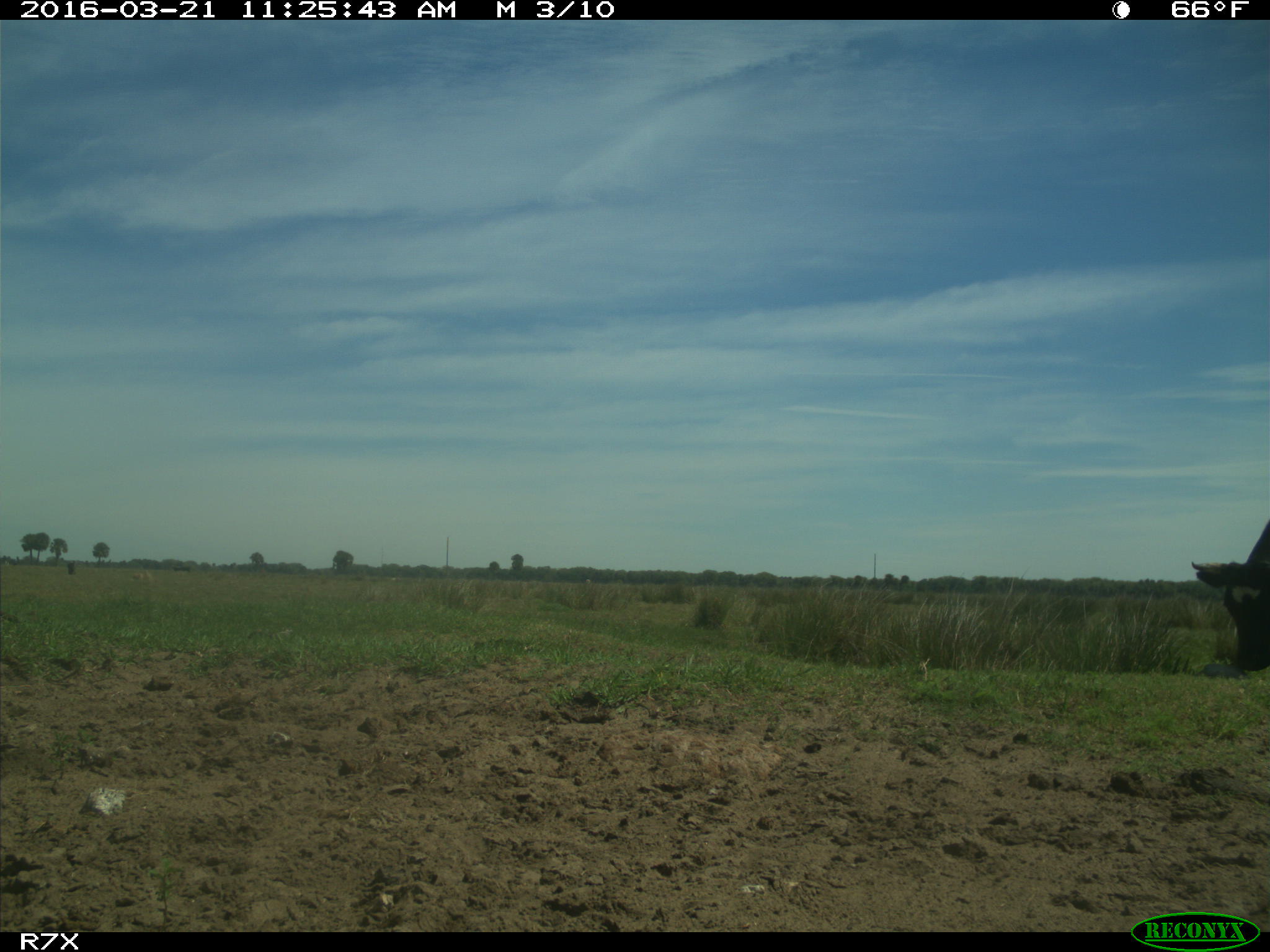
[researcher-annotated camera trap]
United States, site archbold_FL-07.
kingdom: Animalia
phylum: Chordata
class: Mammalia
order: Artiodactyla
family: Bovidae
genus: Bos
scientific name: Bos taurus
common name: domestic cow